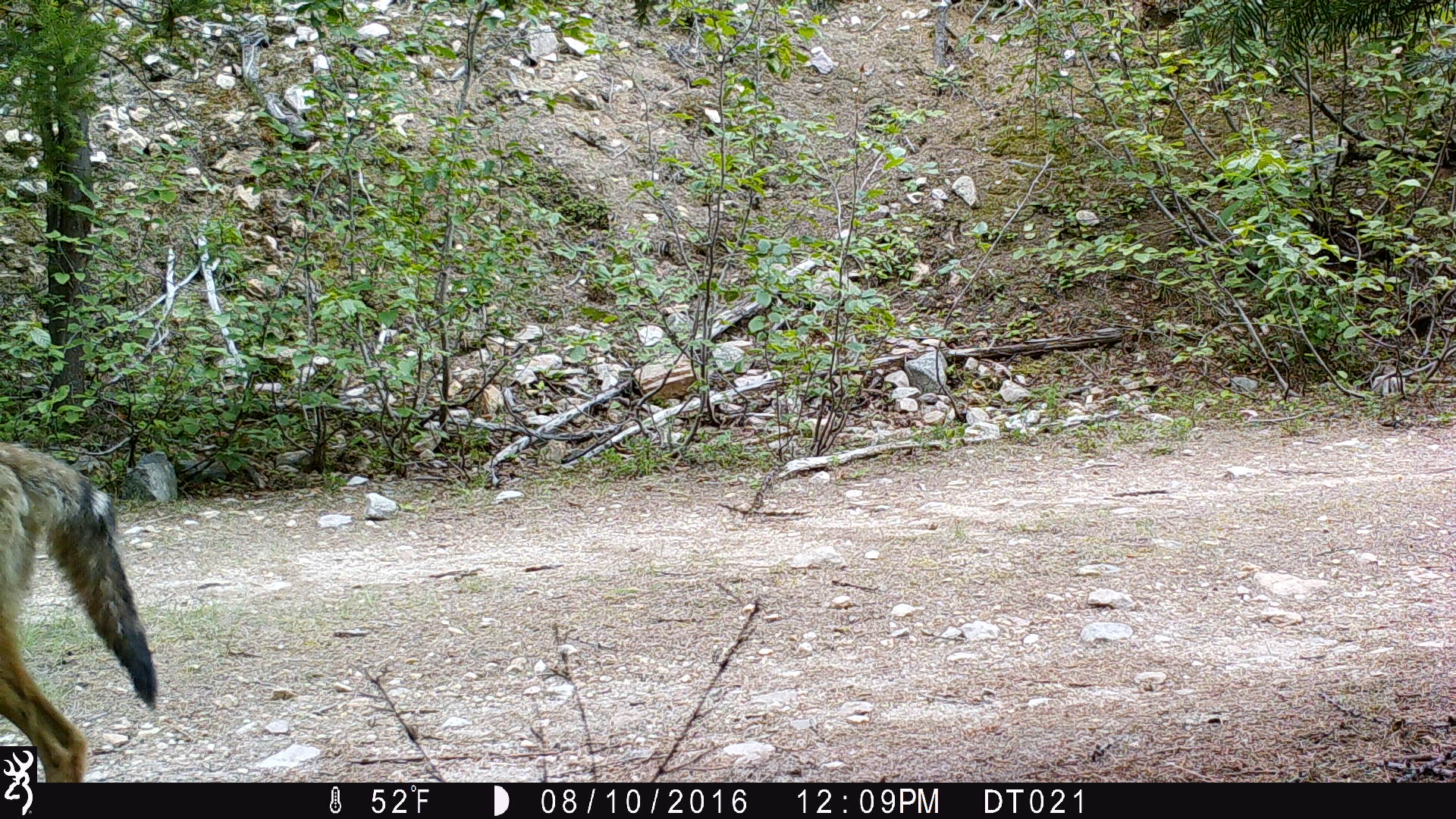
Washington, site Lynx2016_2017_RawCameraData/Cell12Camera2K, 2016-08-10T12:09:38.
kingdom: Animalia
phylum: Chordata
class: Mammalia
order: Carnivora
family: Canidae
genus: Canis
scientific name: Canis latrans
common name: coyote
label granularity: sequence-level